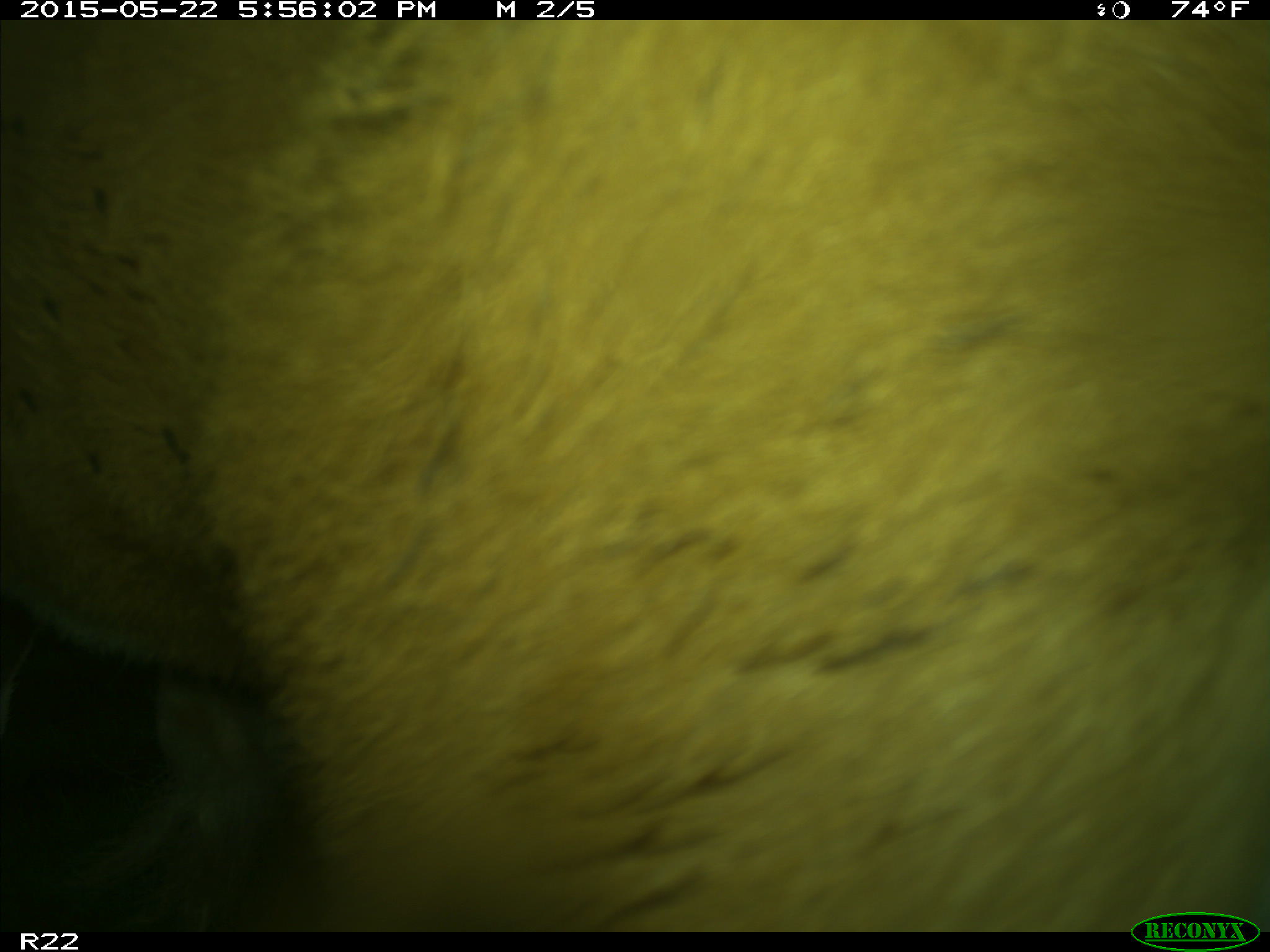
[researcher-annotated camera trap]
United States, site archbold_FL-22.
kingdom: Animalia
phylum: Chordata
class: Mammalia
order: Artiodactyla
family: Bovidae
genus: Bos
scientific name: Bos taurus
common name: domestic cow